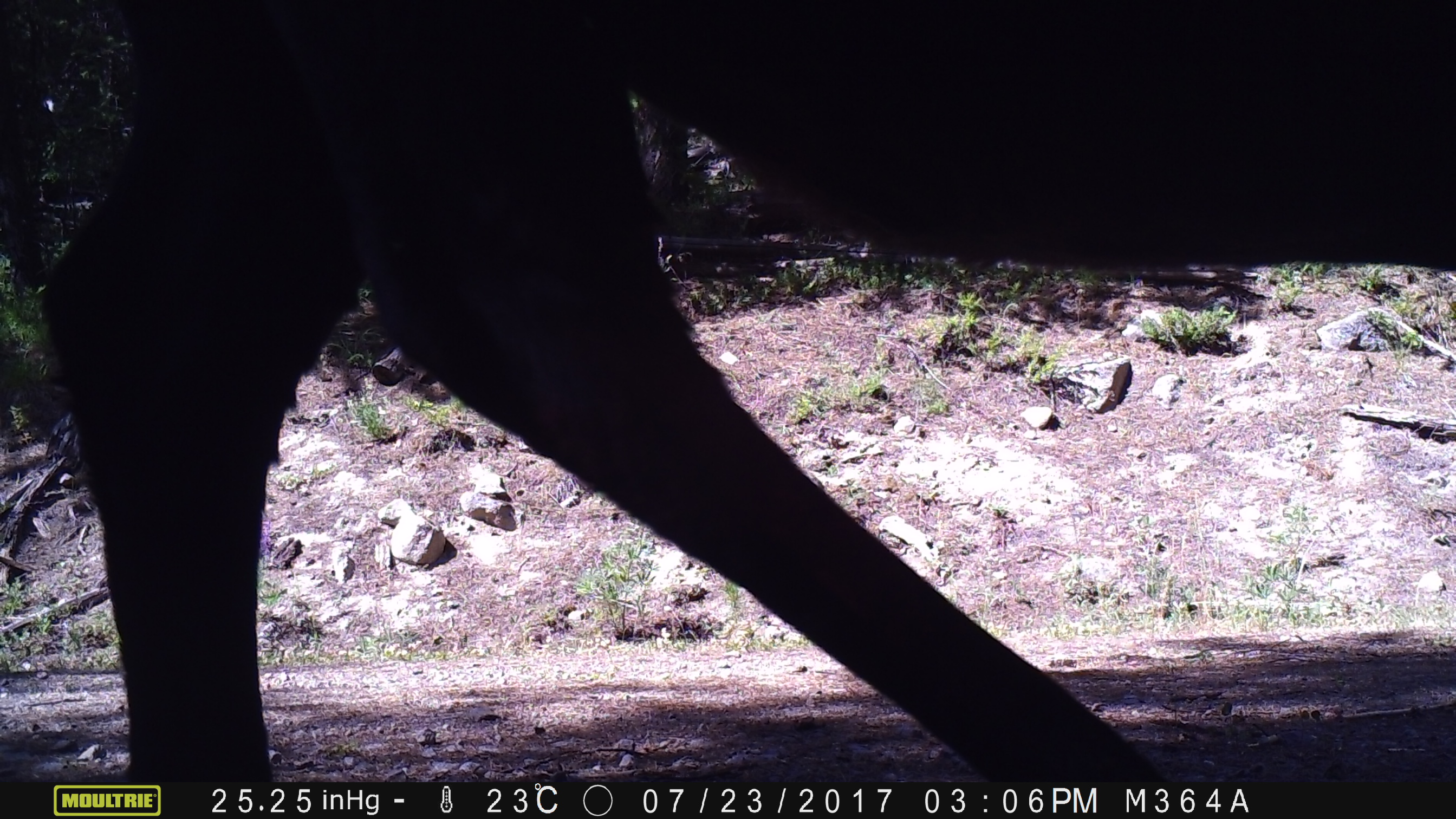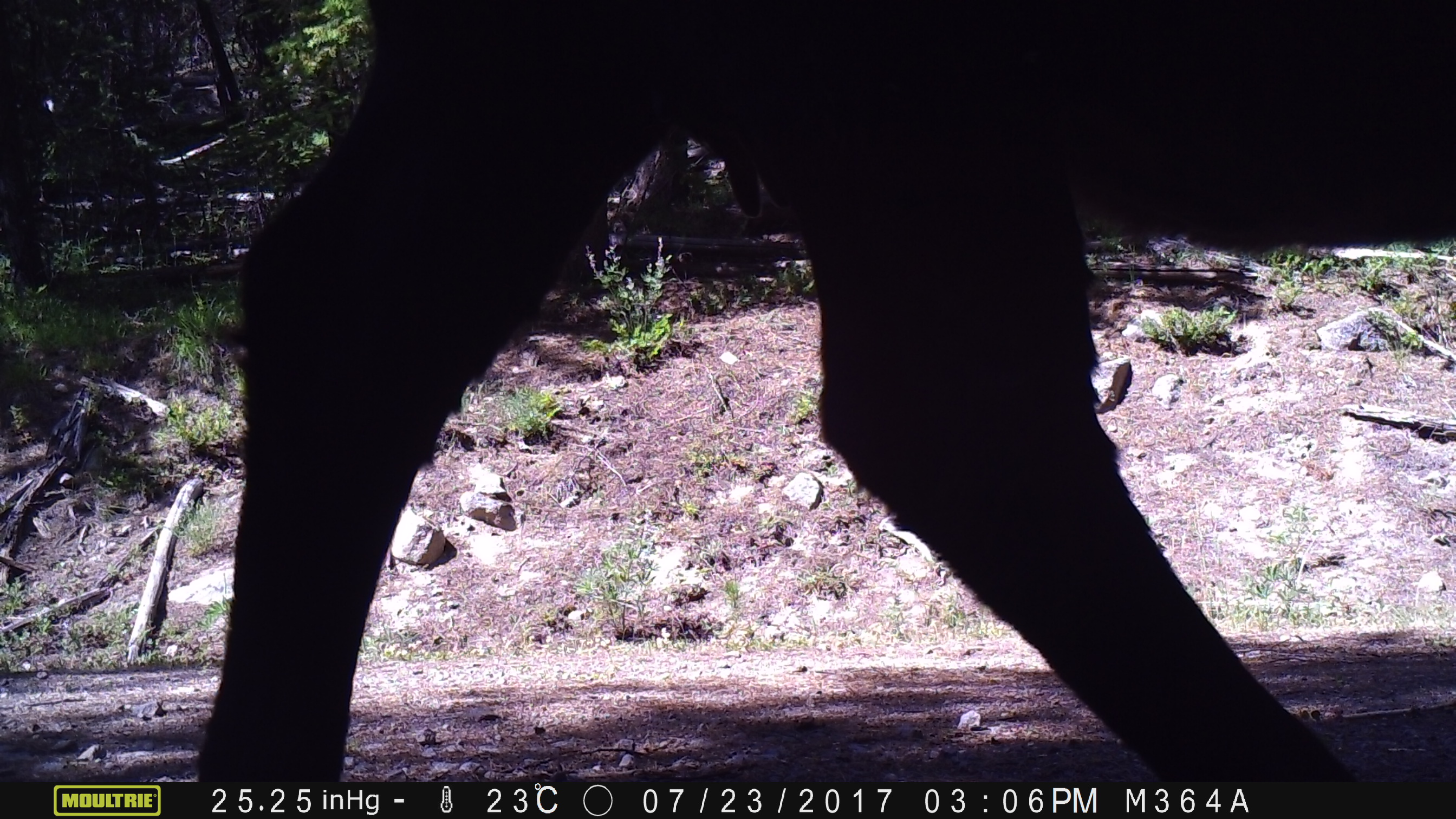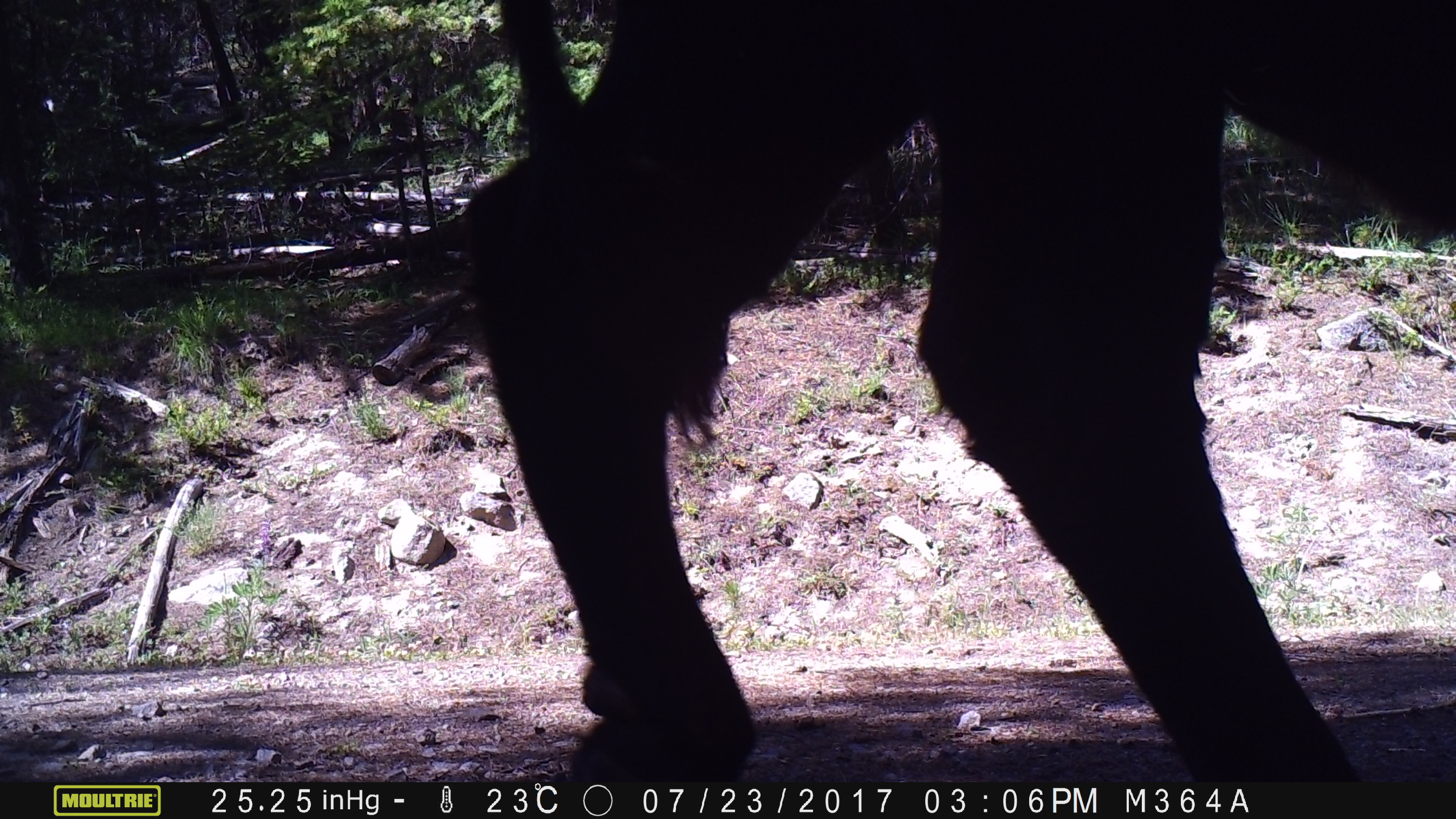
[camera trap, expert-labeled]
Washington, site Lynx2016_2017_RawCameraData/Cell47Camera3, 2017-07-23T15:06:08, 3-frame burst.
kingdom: Animalia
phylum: Chordata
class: Mammalia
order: Artiodactyla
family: Bovidae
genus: Bos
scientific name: Bos taurus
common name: domestic cattle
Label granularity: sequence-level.